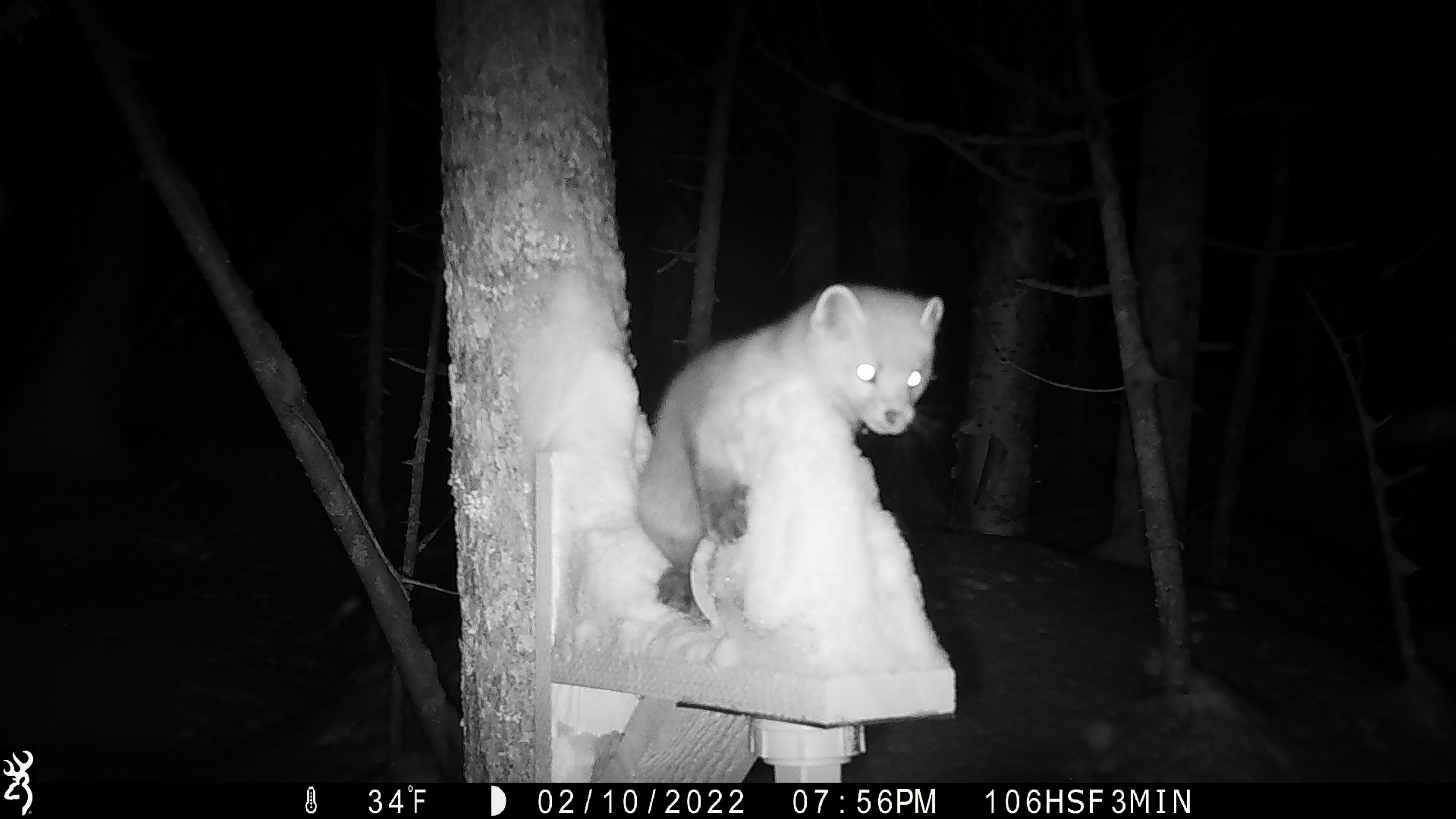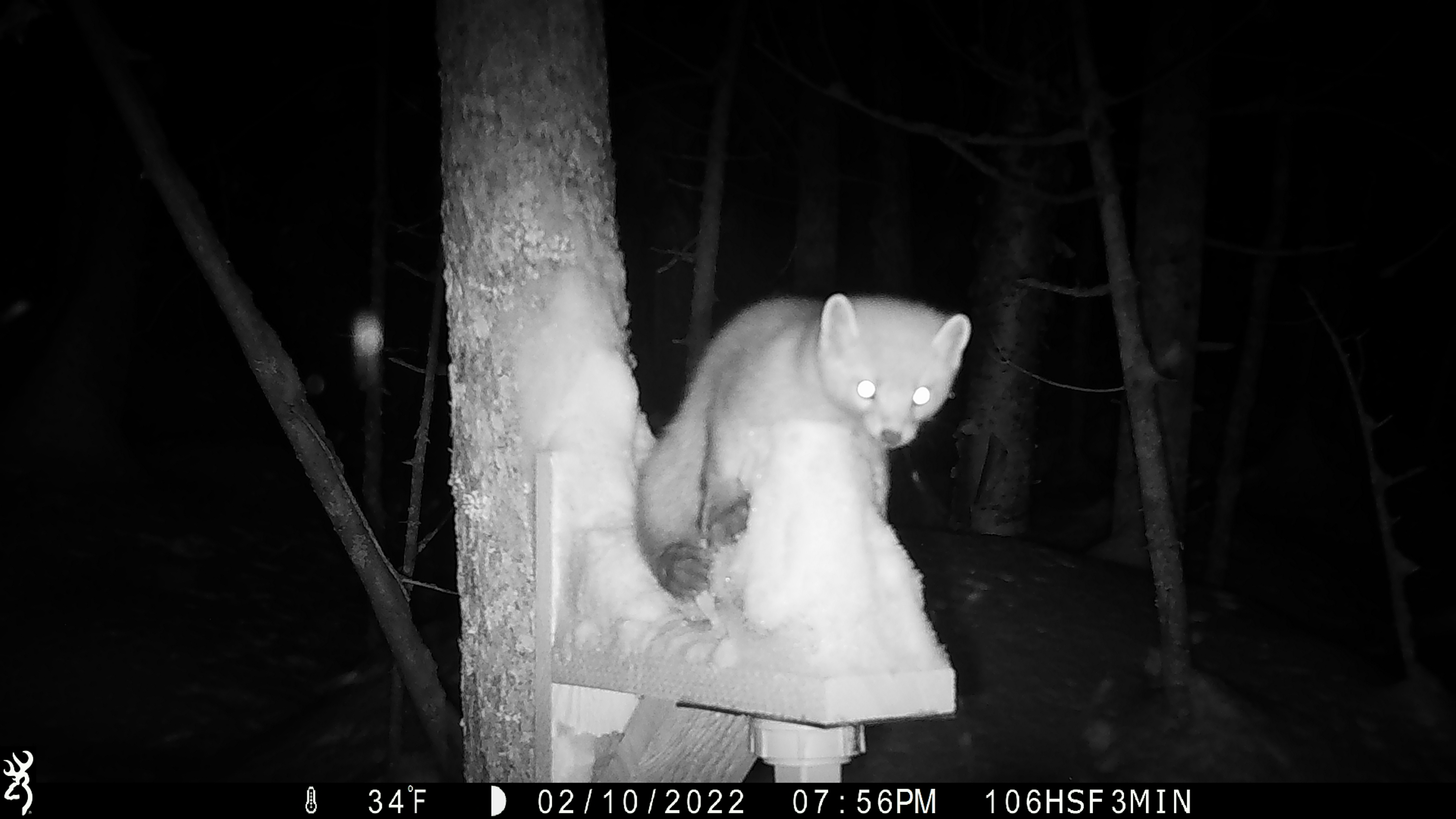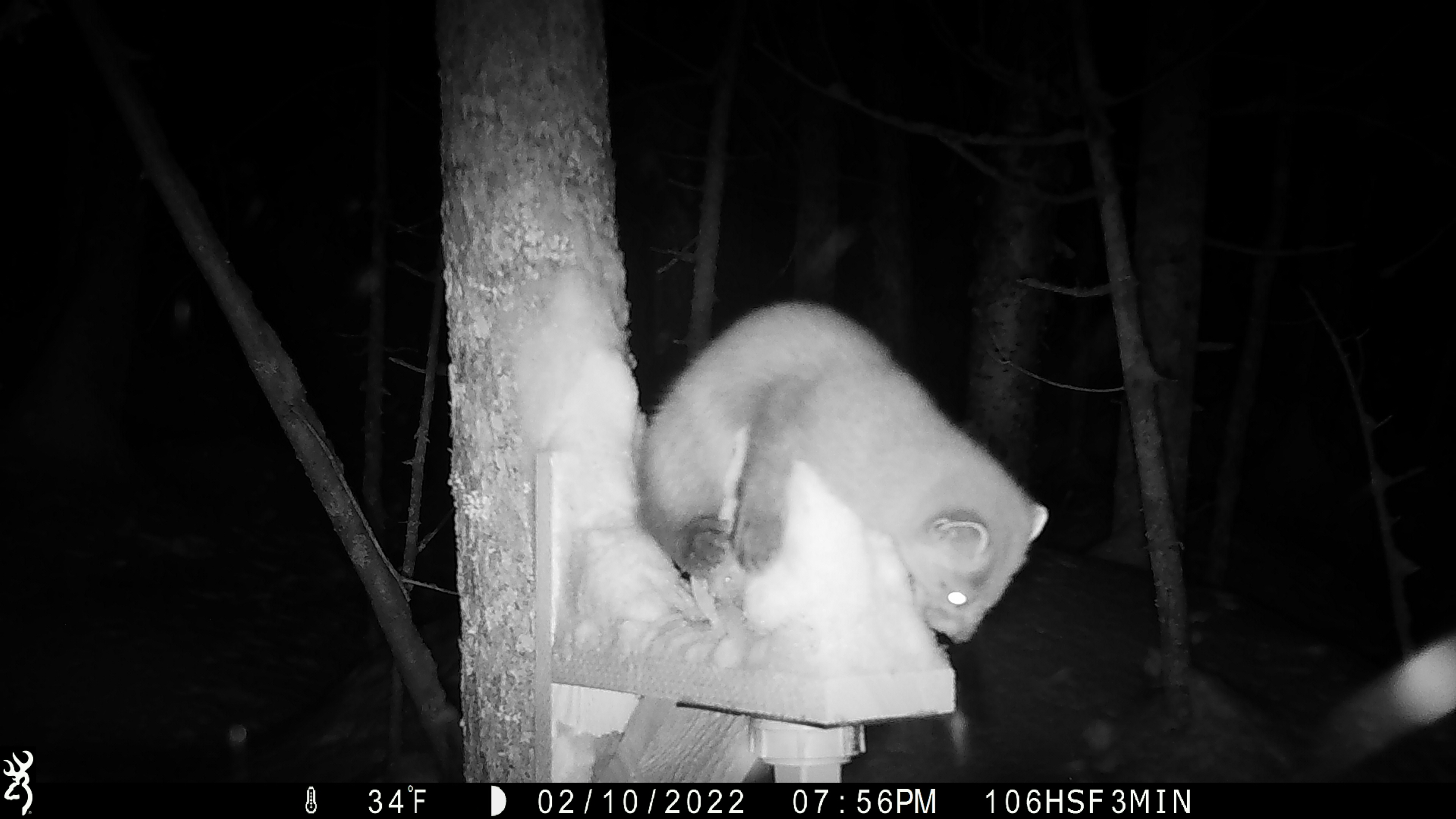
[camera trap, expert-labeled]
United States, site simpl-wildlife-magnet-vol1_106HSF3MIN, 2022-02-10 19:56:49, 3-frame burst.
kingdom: Animalia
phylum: Chordata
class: Mammalia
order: Carnivora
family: Mustelidae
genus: Martes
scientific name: Martes americana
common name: american marten